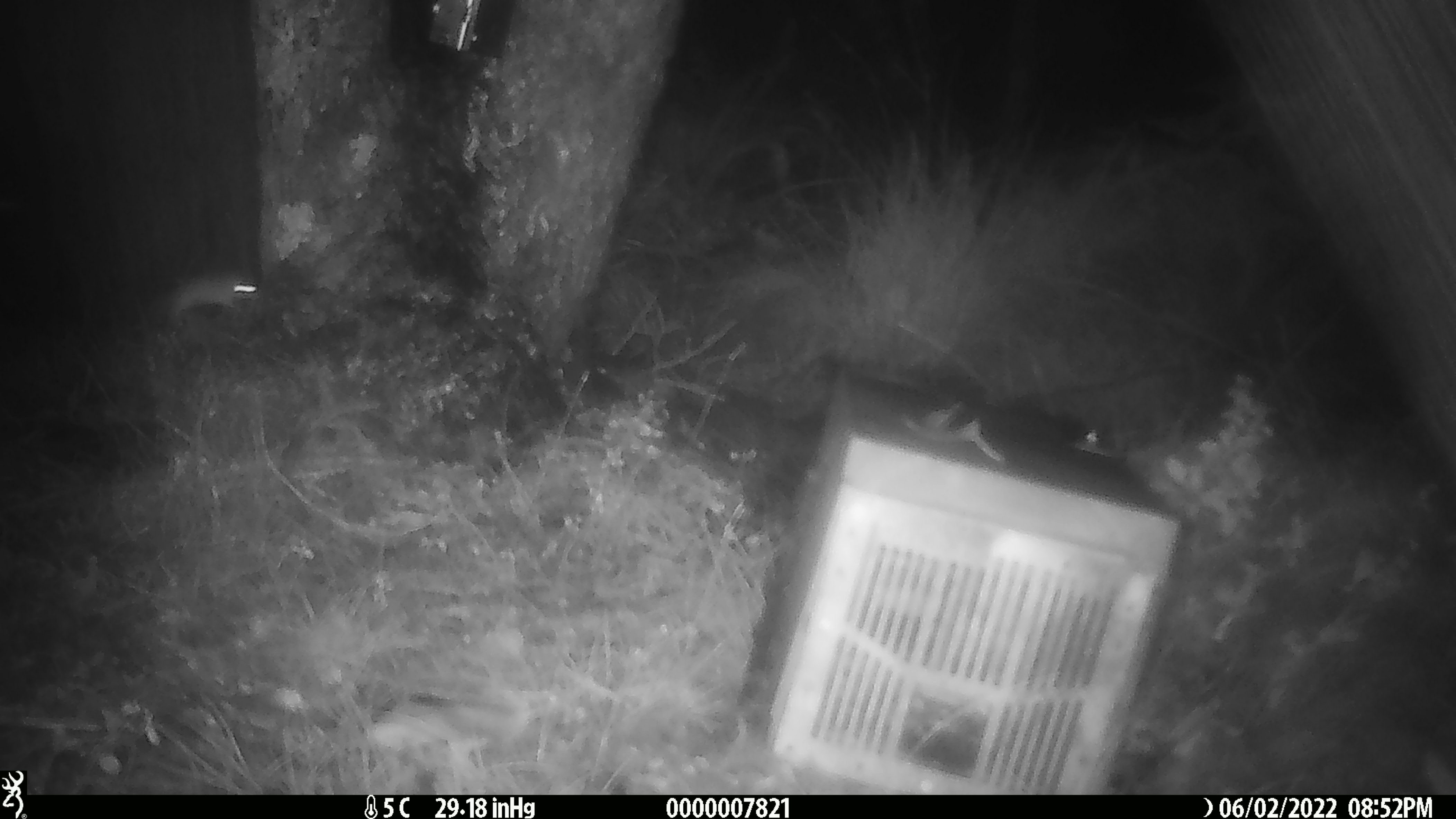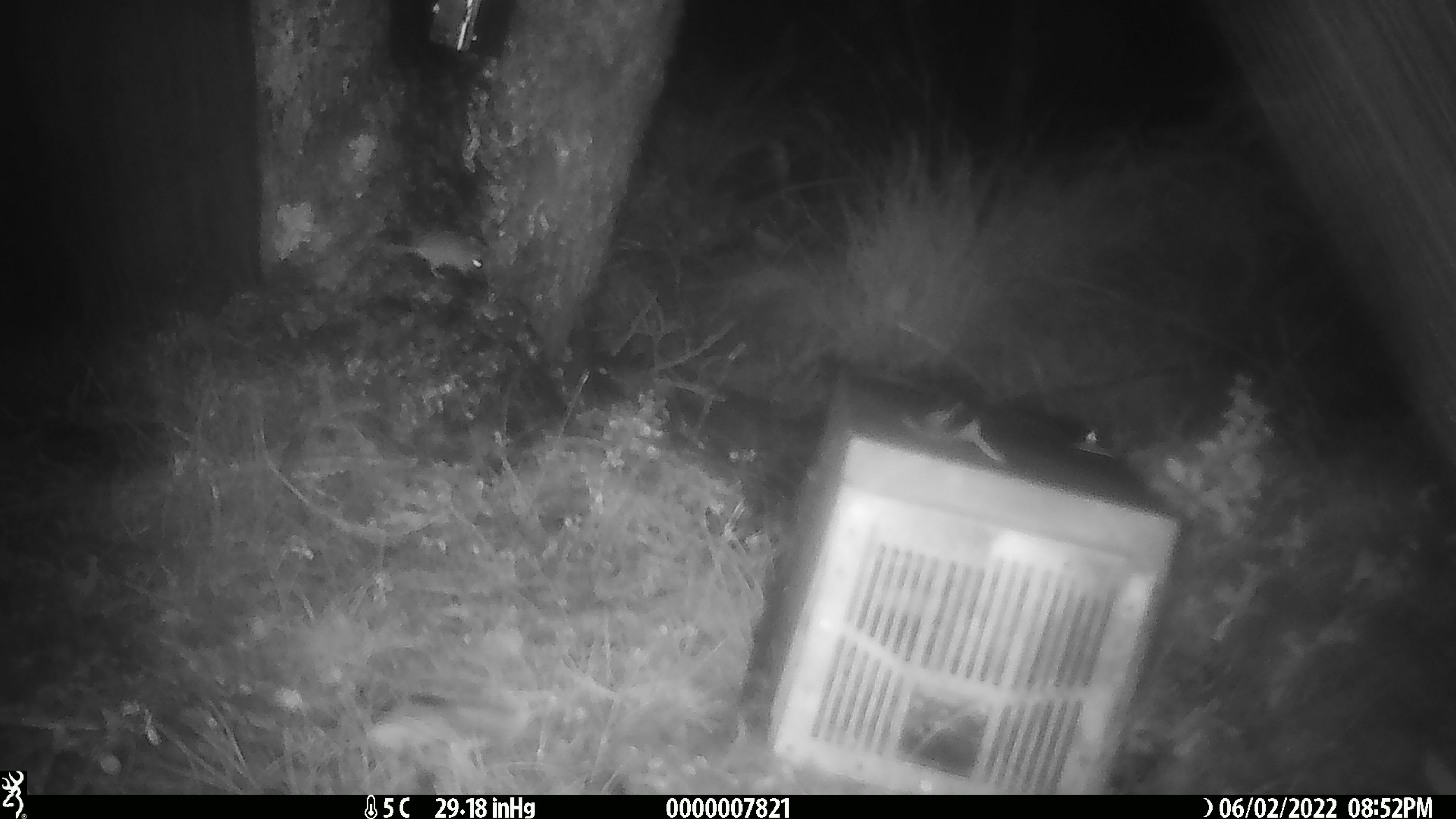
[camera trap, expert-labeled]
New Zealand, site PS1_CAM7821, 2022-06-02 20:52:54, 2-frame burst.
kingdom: Animalia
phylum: Chordata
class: Mammalia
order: Rodentia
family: Muridae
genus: Mus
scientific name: Mus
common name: mouse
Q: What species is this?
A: Mouse (Mus).